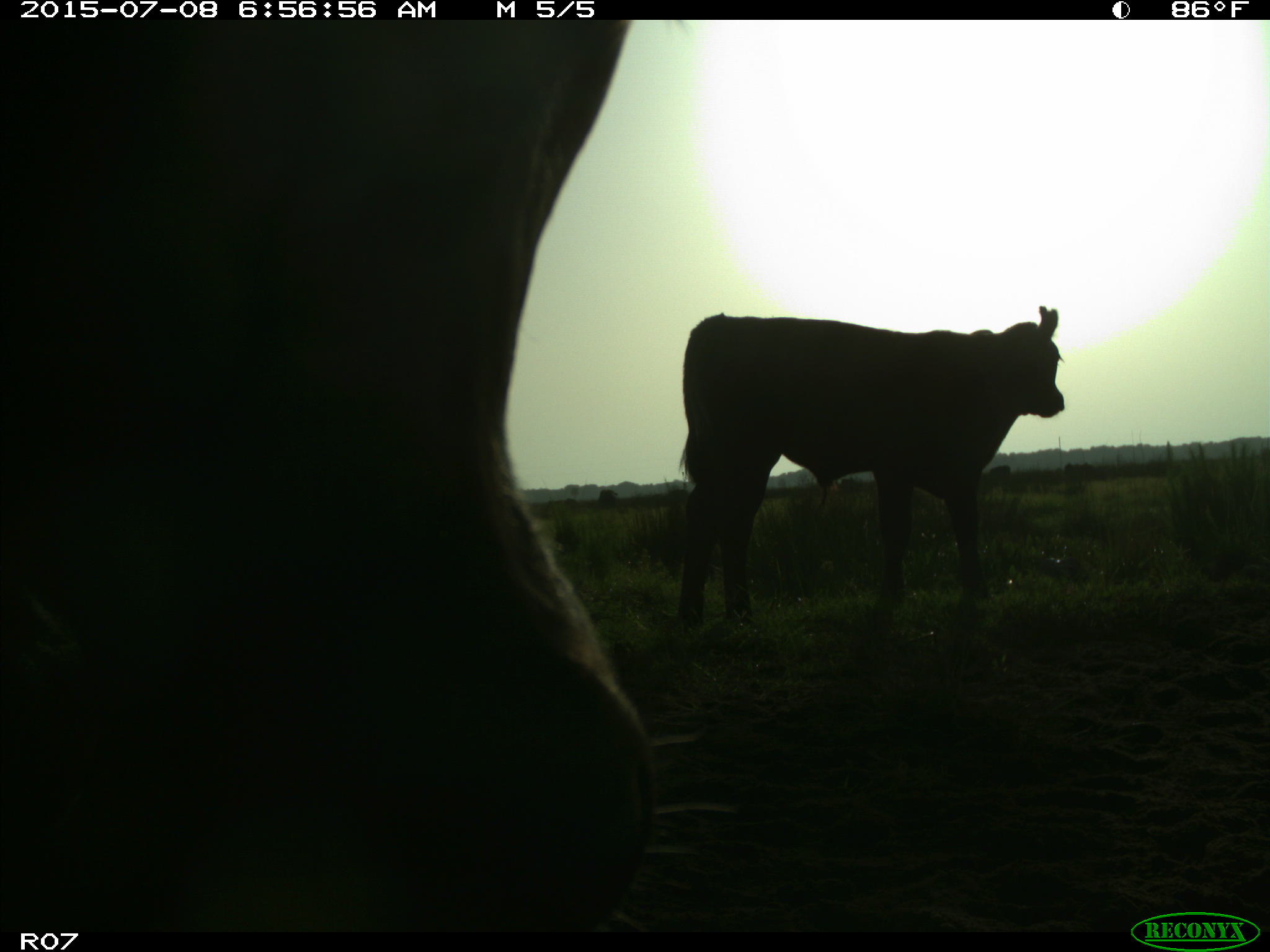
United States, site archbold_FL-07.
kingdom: Animalia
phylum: Chordata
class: Mammalia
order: Artiodactyla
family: Bovidae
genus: Bos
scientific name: Bos taurus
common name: domestic cow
Bos taurus (domestic cow).